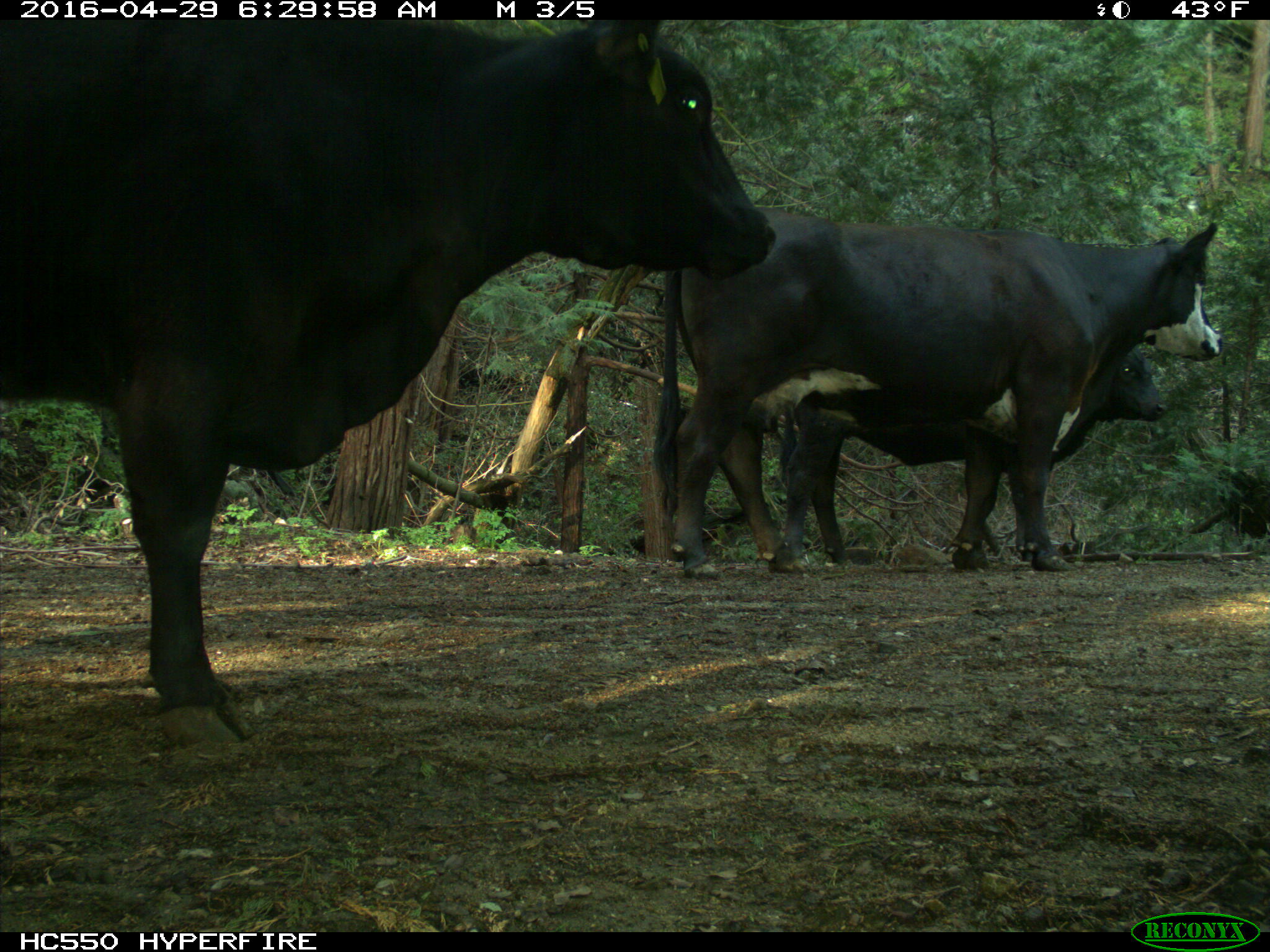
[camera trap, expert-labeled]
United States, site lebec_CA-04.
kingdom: Animalia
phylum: Chordata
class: Mammalia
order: Artiodactyla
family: Bovidae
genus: Bos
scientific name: Bos taurus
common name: domestic cow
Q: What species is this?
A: Bos taurus (domestic cow).